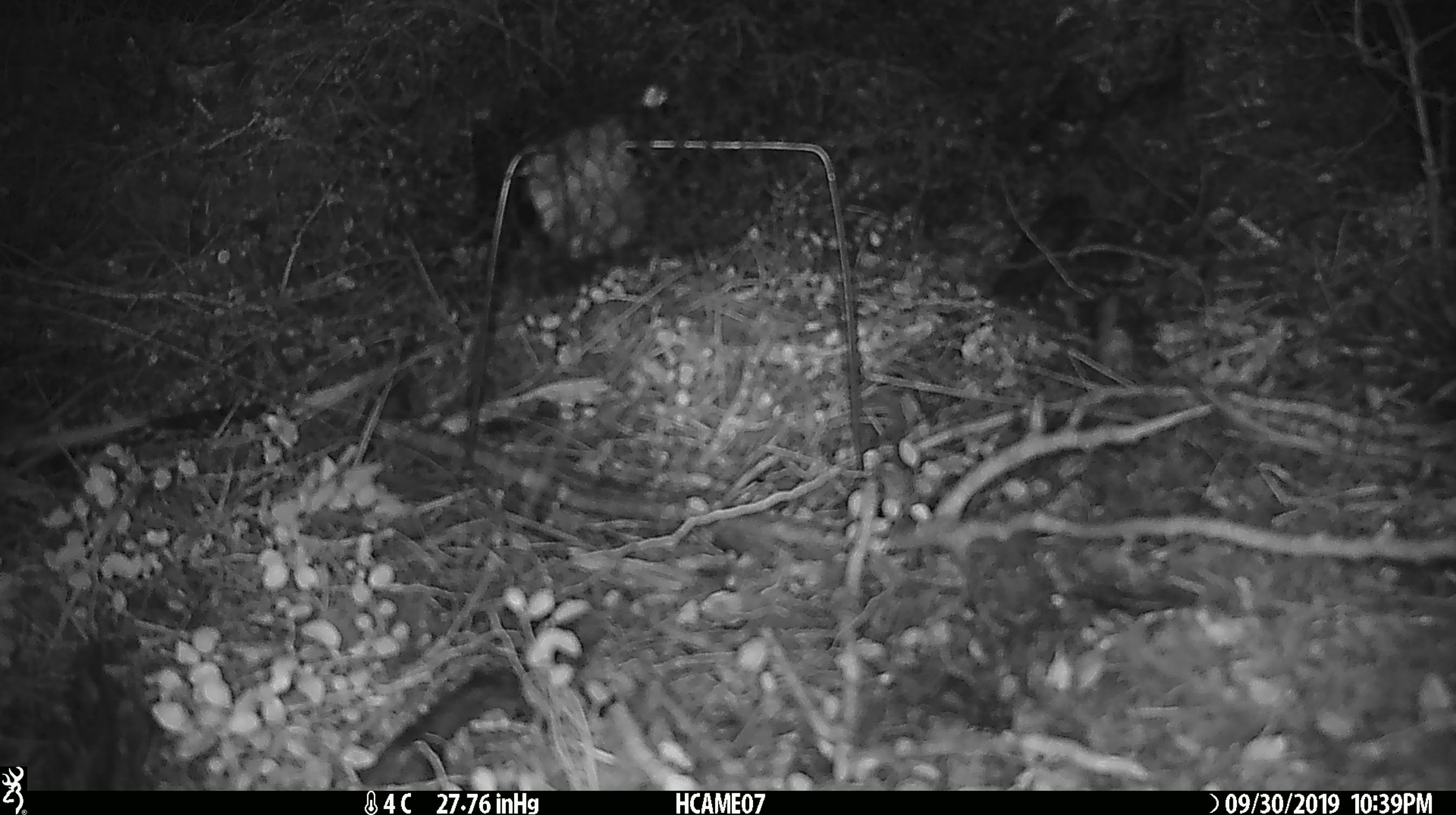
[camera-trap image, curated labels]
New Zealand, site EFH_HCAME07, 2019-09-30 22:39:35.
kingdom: Animalia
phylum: Chordata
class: Mammalia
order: Rodentia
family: Muridae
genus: Mus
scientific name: Mus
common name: mouse